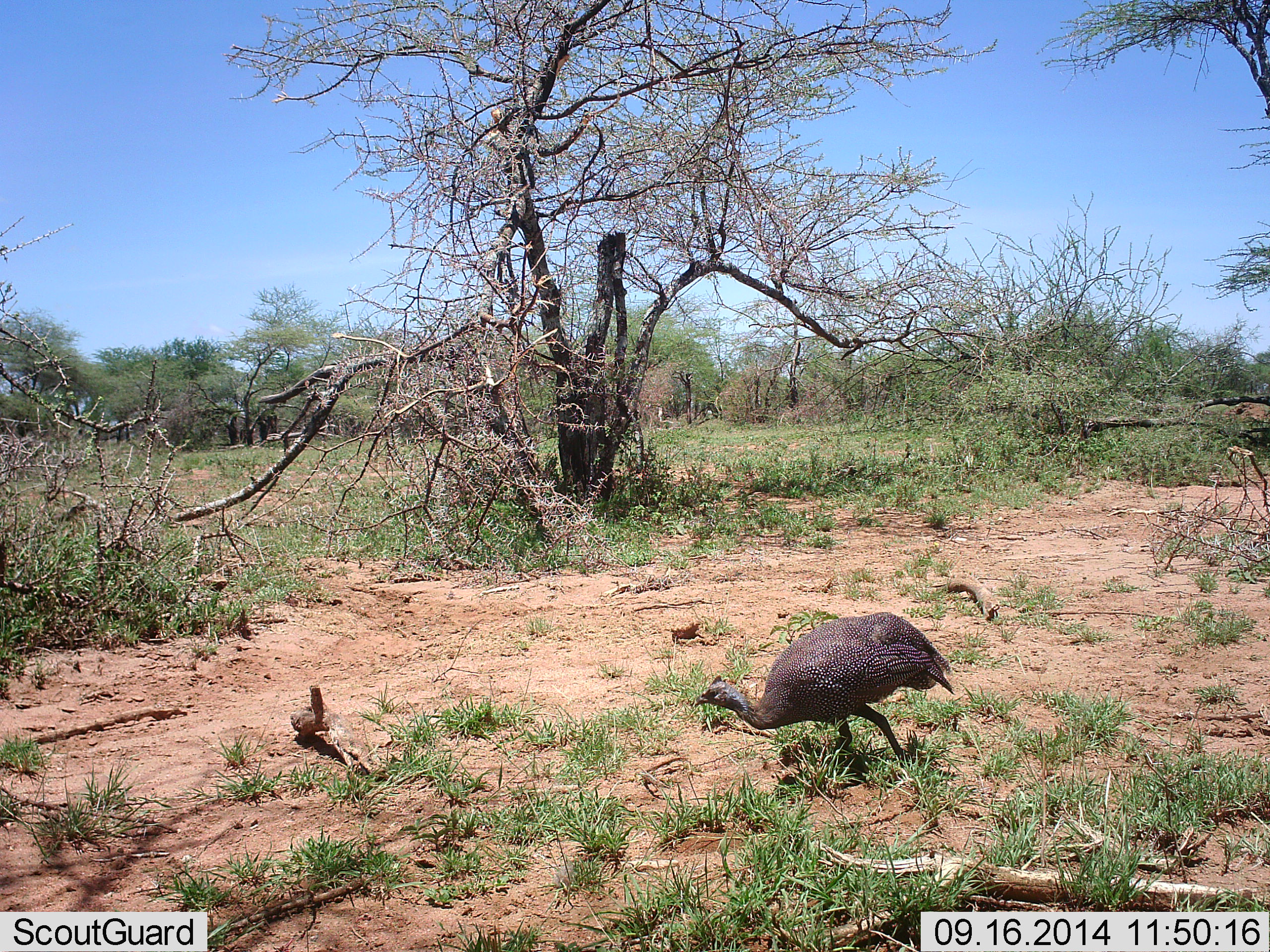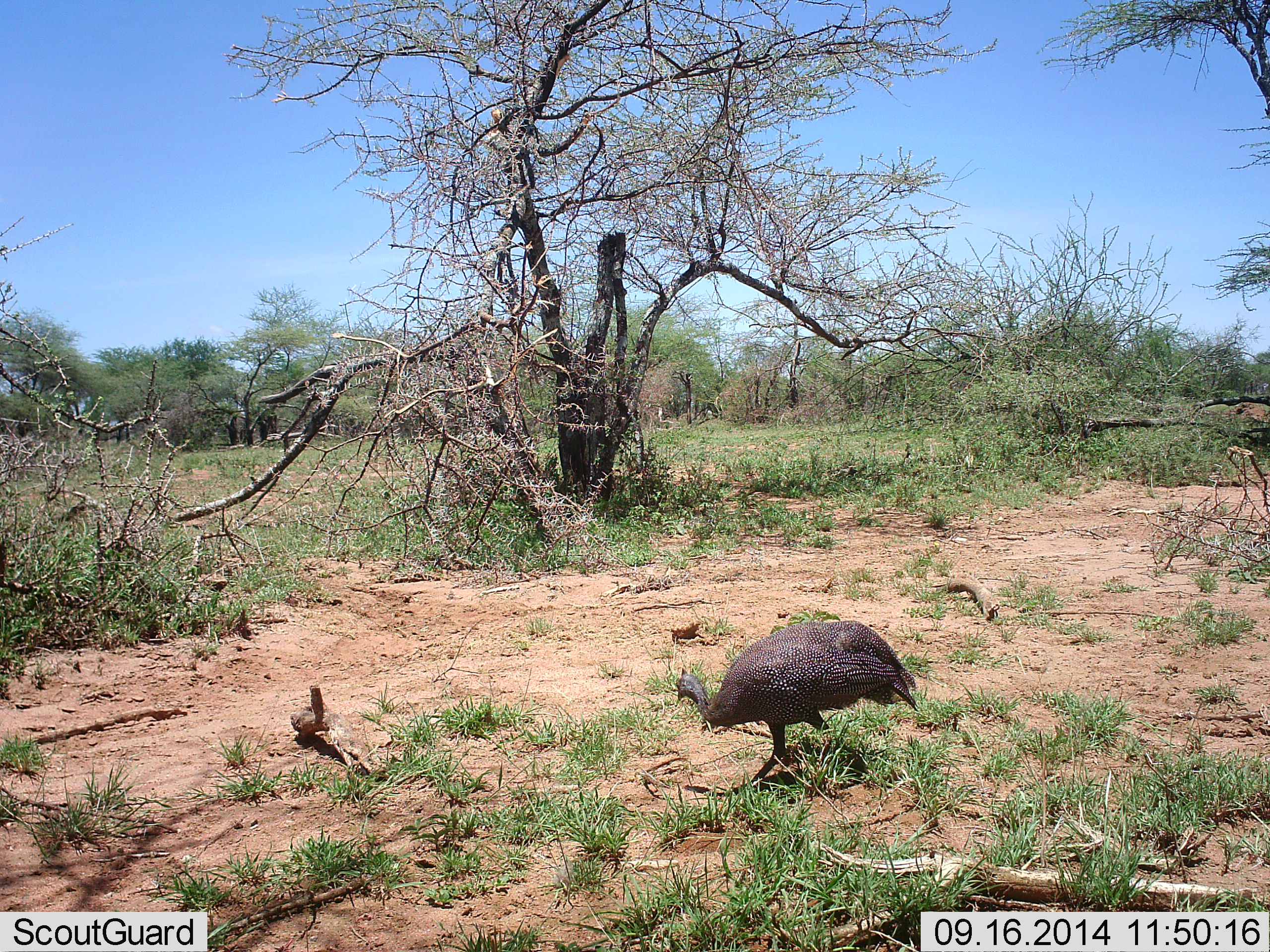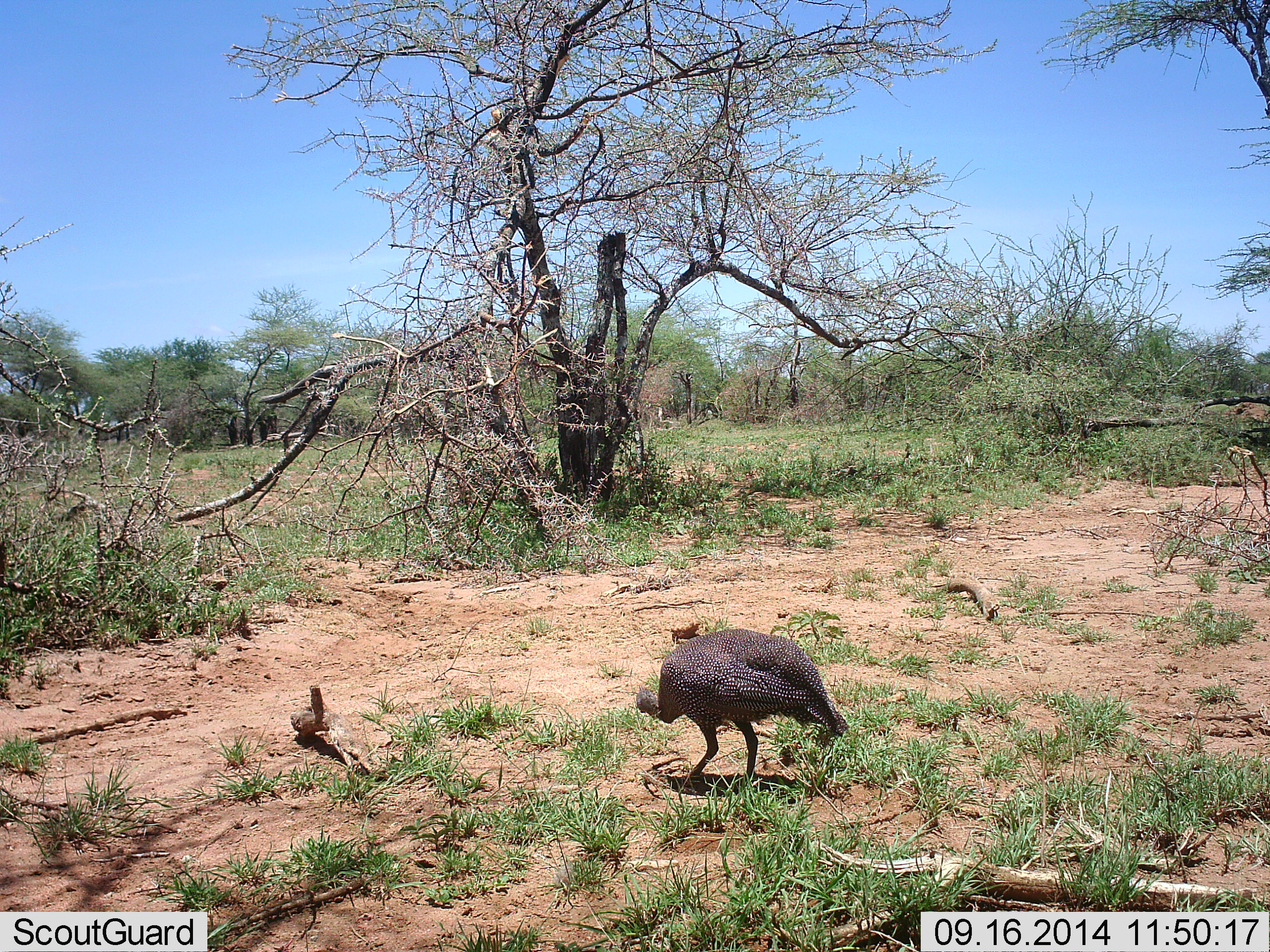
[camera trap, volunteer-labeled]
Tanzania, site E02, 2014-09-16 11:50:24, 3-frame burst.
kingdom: Animalia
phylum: Chordata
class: Aves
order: Galliformes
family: Numididae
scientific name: Numididae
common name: guinea fowl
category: guineafowl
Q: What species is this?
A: Guineafowl (guinea fowl) (Numididae).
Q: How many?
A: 1.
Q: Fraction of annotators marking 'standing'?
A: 10%.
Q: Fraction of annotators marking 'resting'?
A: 0%.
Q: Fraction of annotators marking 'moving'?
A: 100%.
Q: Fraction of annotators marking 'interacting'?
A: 0%.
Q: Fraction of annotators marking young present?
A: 0%.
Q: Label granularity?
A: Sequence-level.